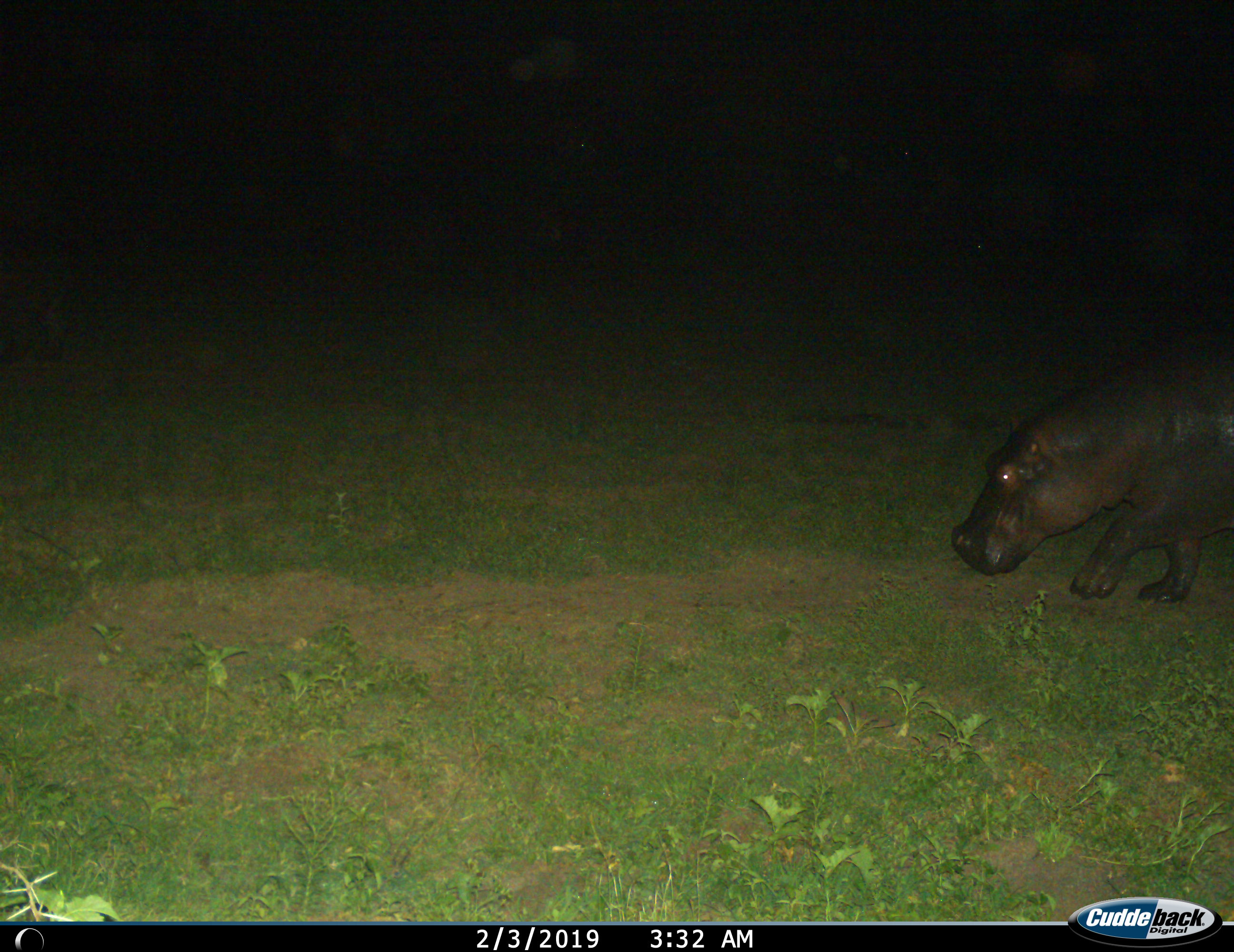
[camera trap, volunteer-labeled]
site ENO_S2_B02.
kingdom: Animalia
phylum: Chordata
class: Mammalia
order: Artiodactyla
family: Hippopotamidae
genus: Hippopotamus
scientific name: Hippopotamus amphibius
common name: hippopotamus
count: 1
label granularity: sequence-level